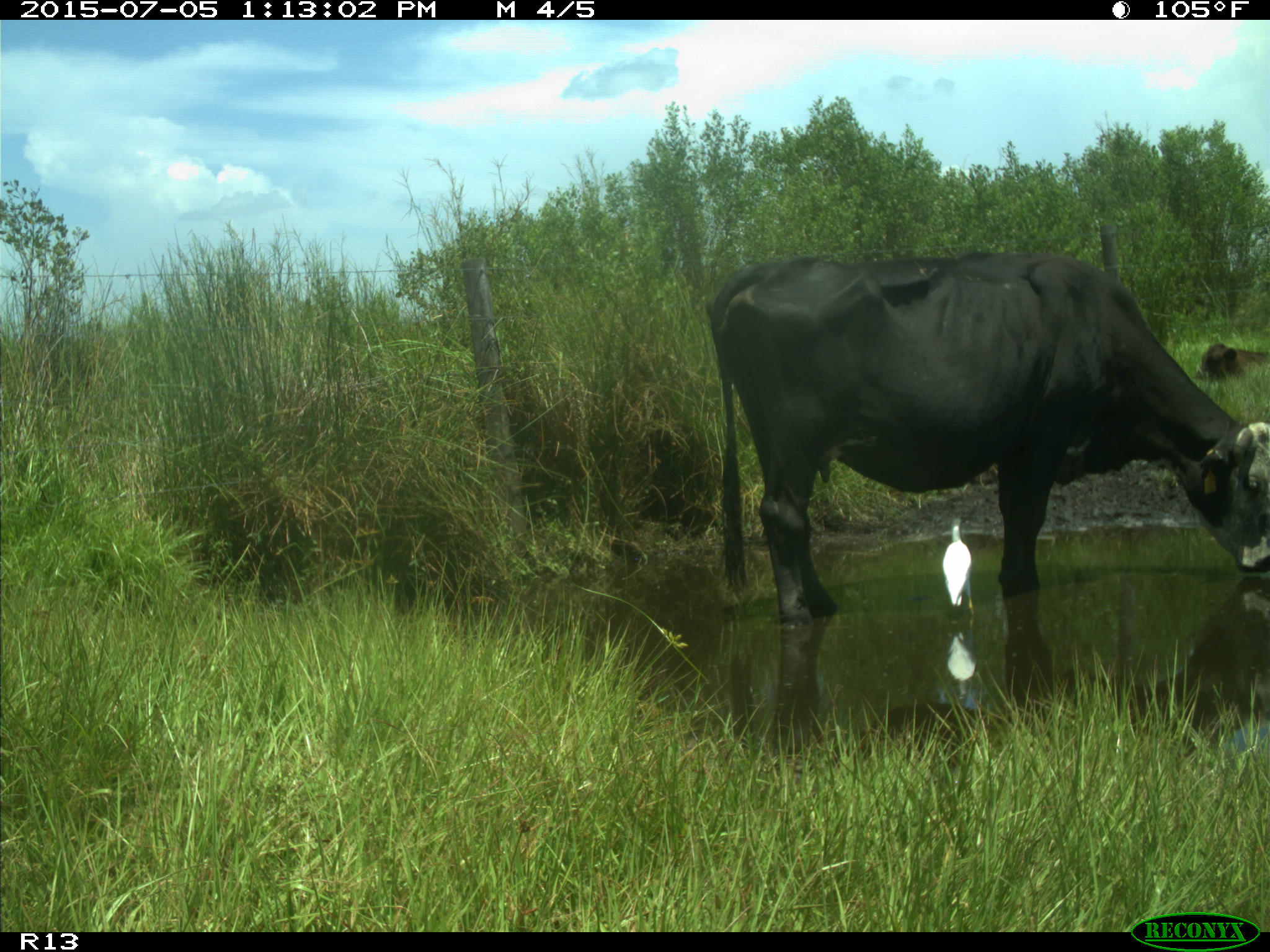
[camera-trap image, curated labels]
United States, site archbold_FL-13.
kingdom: Animalia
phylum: Chordata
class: Mammalia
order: Artiodactyla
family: Bovidae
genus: Bos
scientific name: Bos taurus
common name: domestic cow